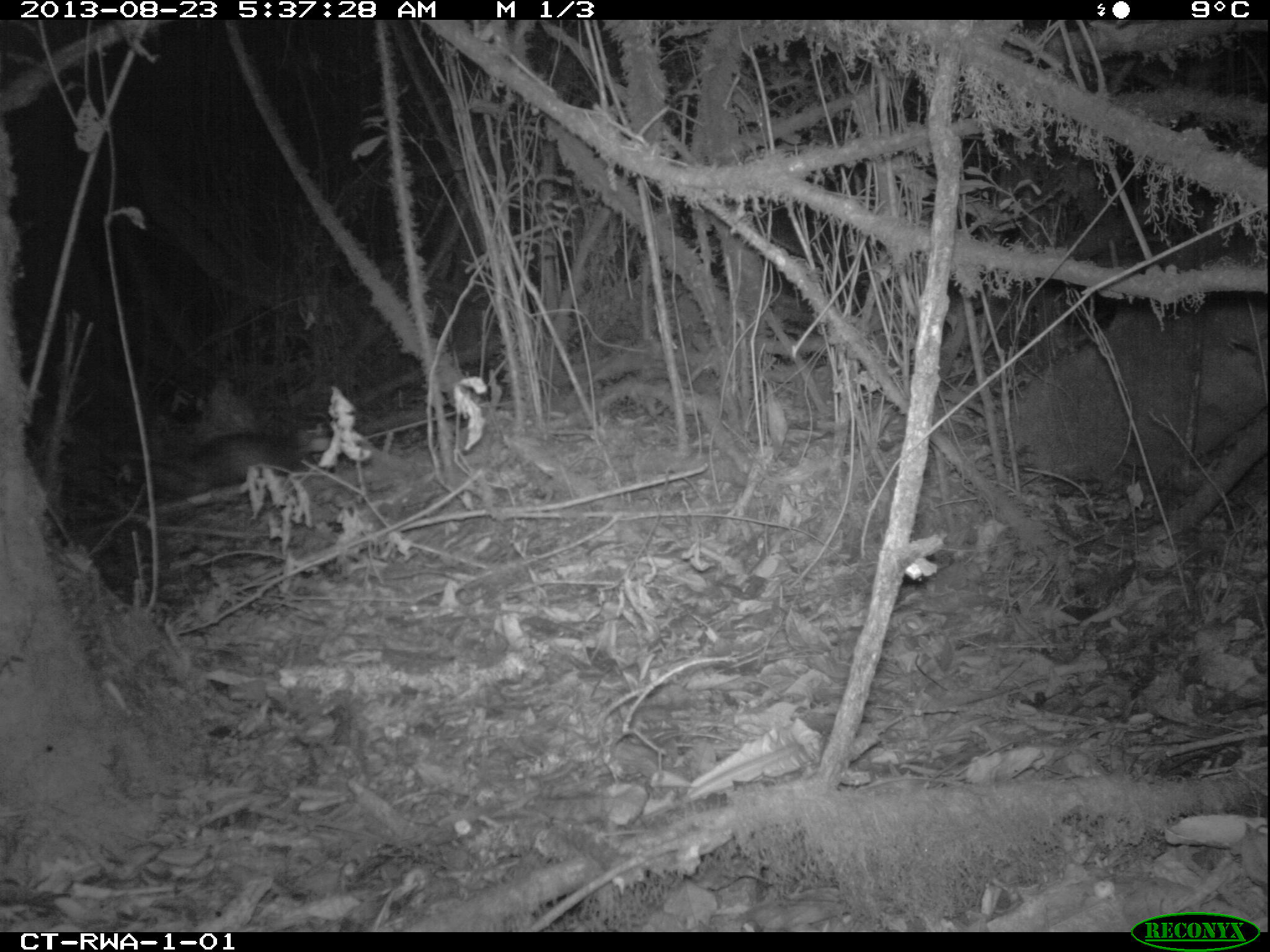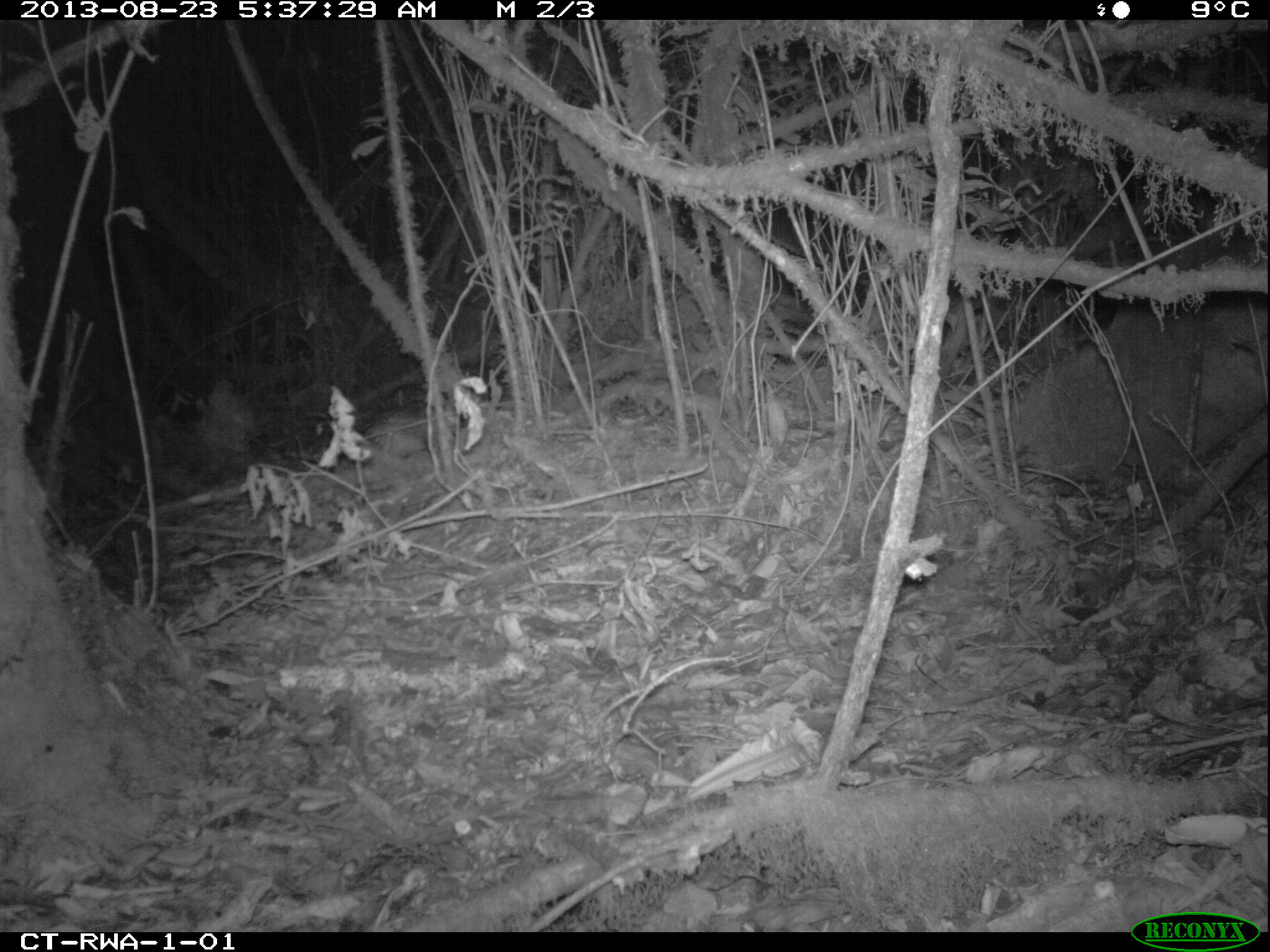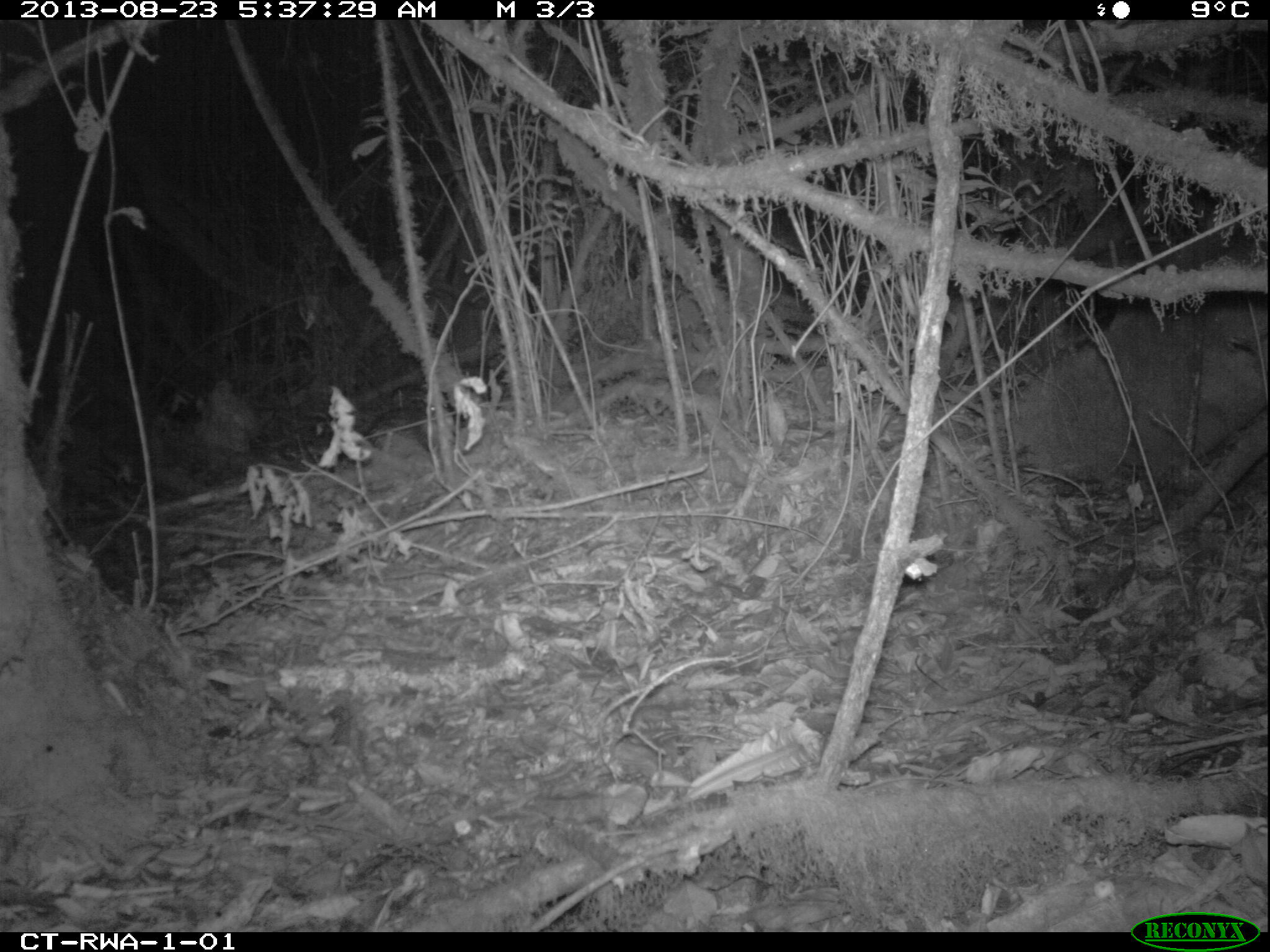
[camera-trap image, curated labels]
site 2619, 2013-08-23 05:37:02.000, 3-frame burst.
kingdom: Animalia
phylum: Chordata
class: Mammalia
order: Rodentia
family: Hystricidae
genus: Atherurus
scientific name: Atherurus africanus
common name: african brush-tailed porcupine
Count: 1.